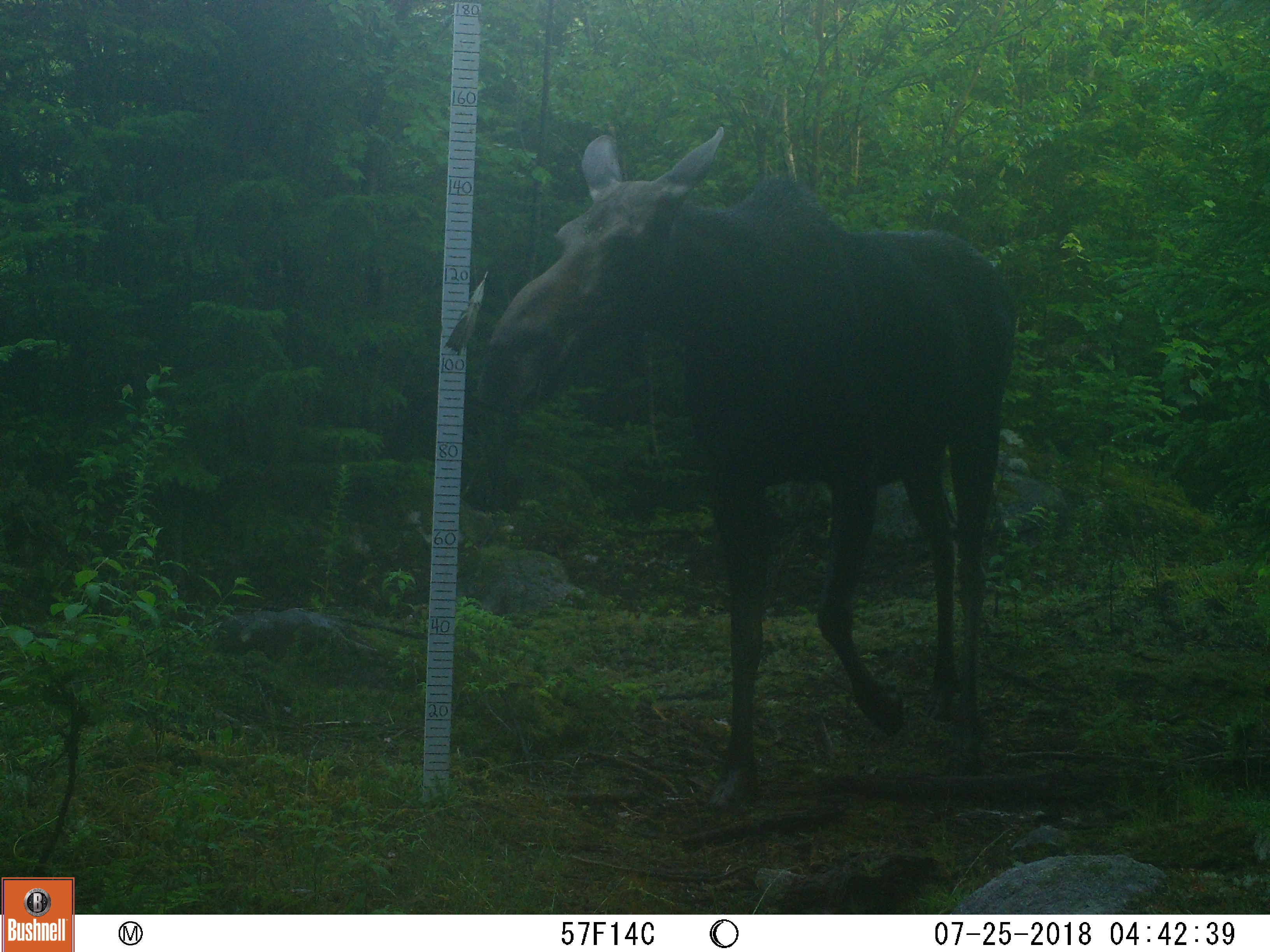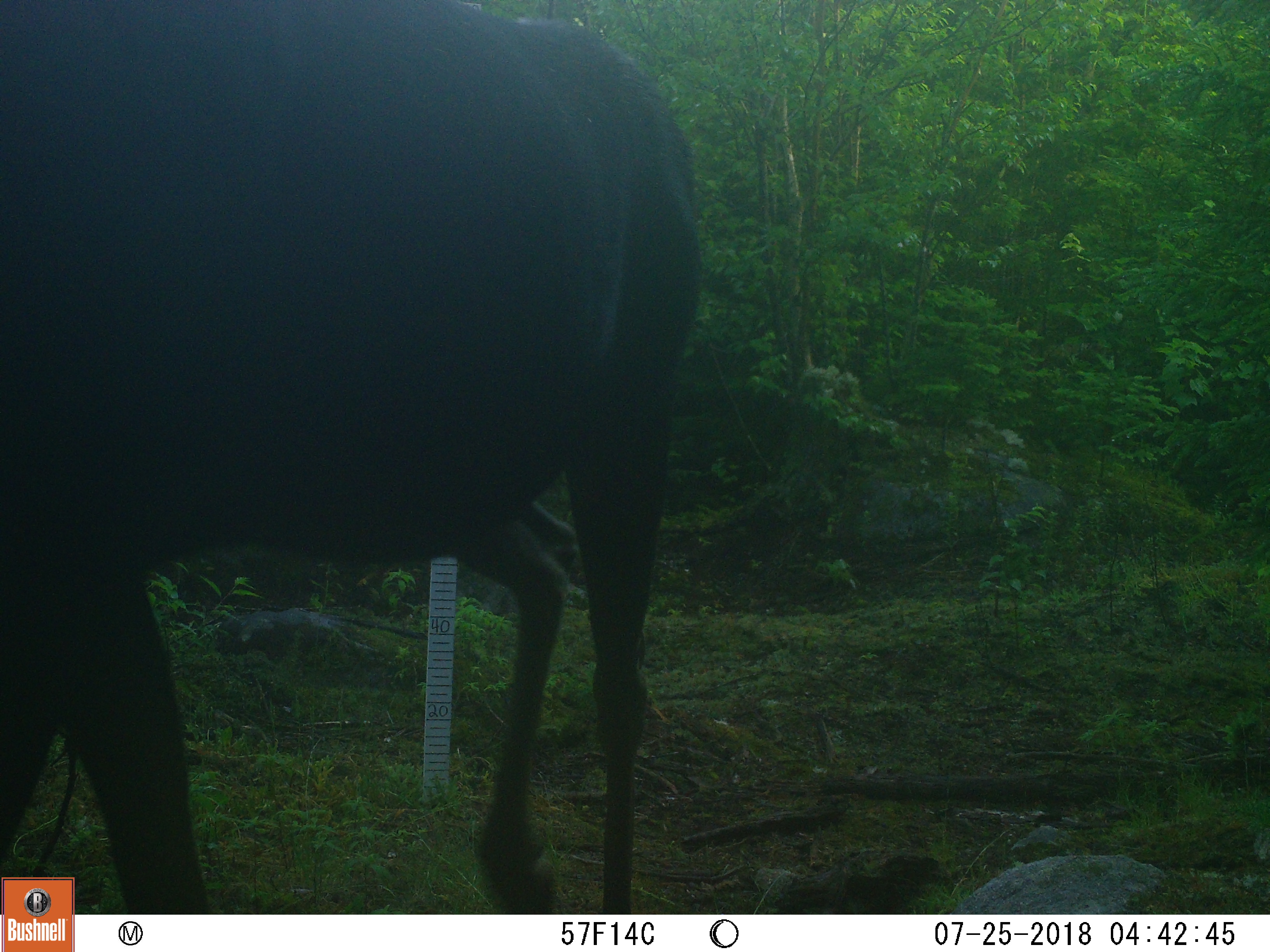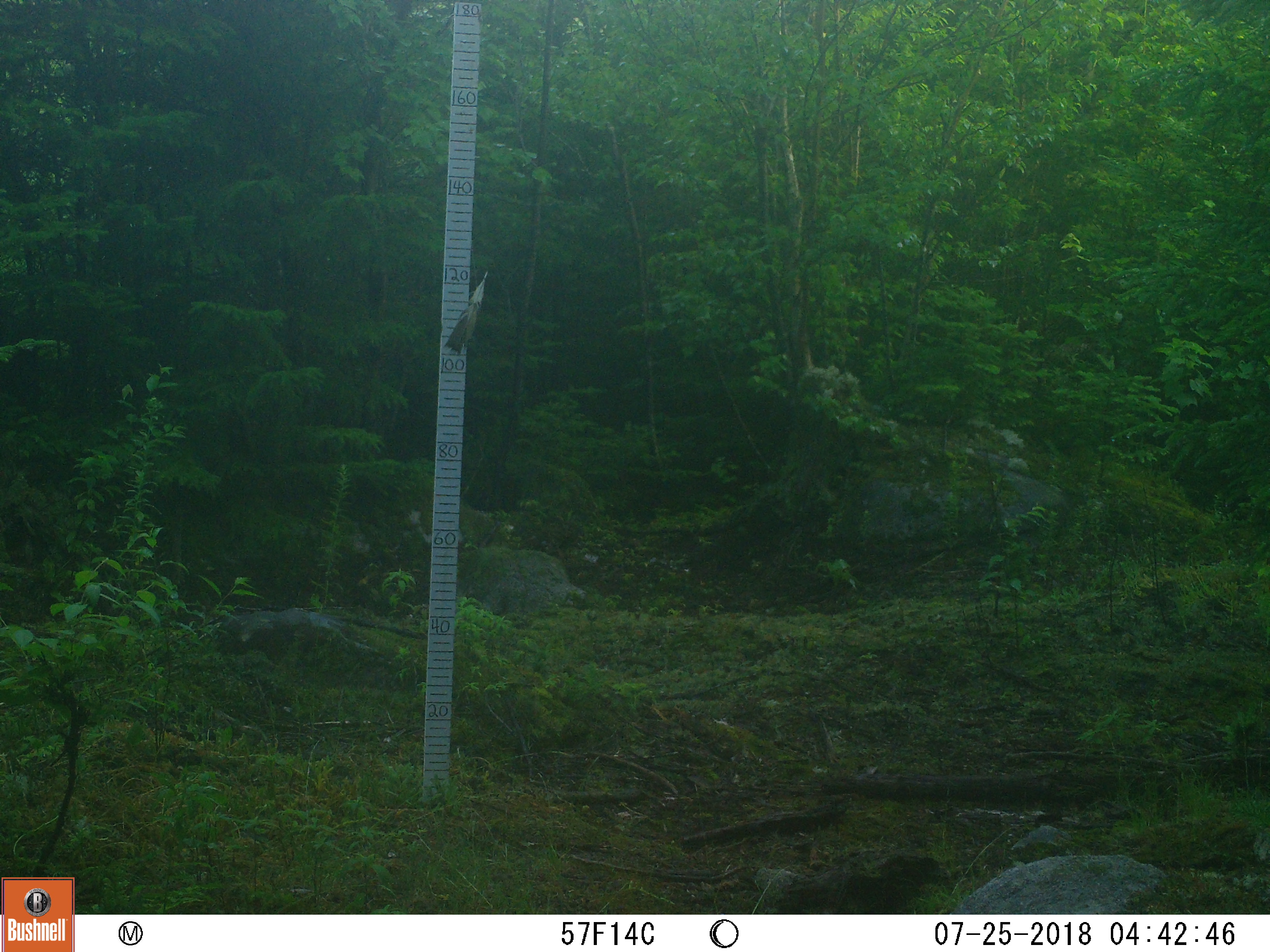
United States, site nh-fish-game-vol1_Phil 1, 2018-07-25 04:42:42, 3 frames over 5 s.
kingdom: Animalia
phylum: Chordata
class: Mammalia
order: Artiodactyla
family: Cervidae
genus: Alces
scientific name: Alces alces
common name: moose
Moose (Alces alces).